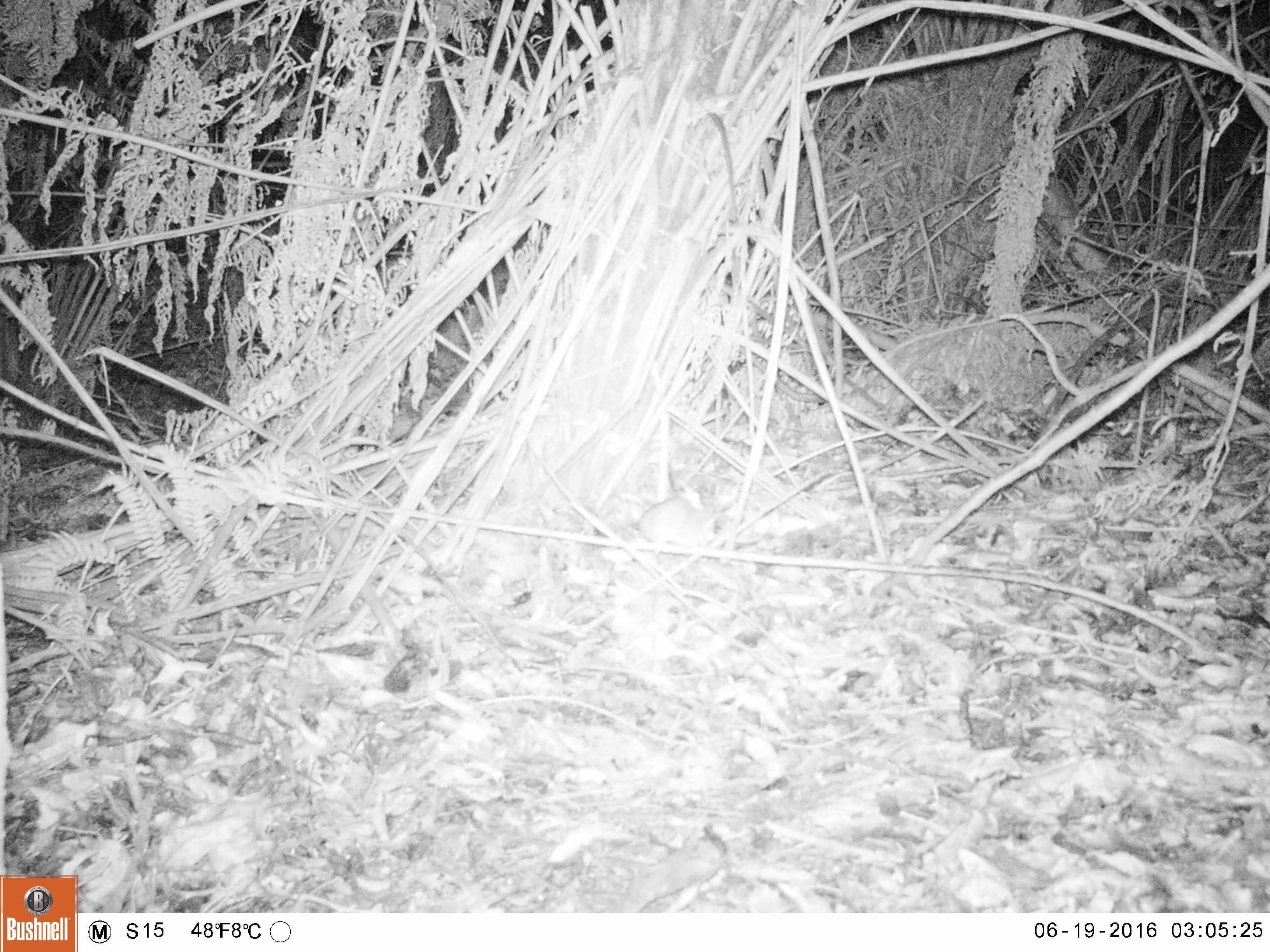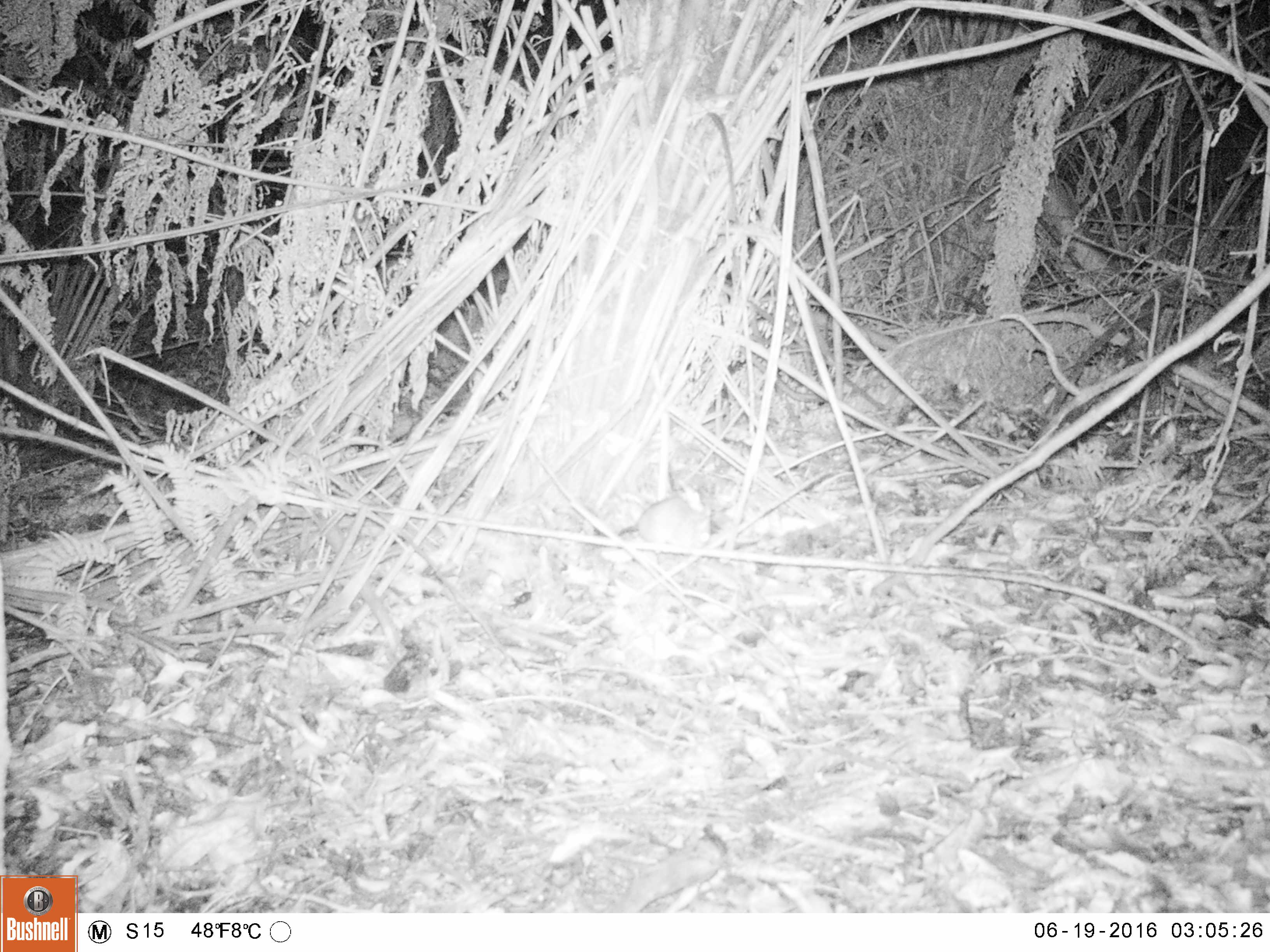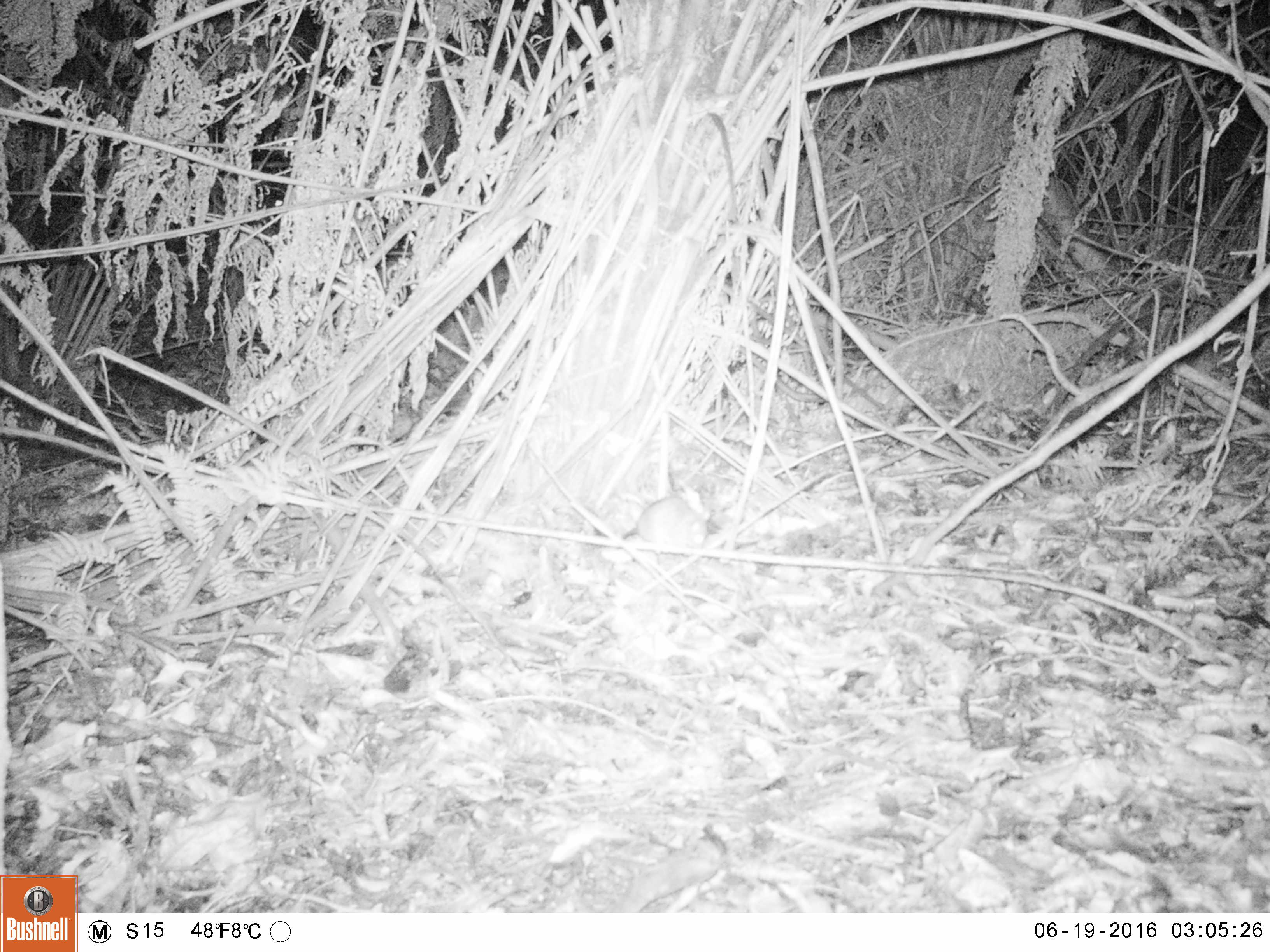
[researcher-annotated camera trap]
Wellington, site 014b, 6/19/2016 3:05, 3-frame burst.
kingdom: Animalia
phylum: Chordata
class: Mammalia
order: Rodentia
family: Muridae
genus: Rattus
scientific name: Rattus norvegicus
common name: norway rat